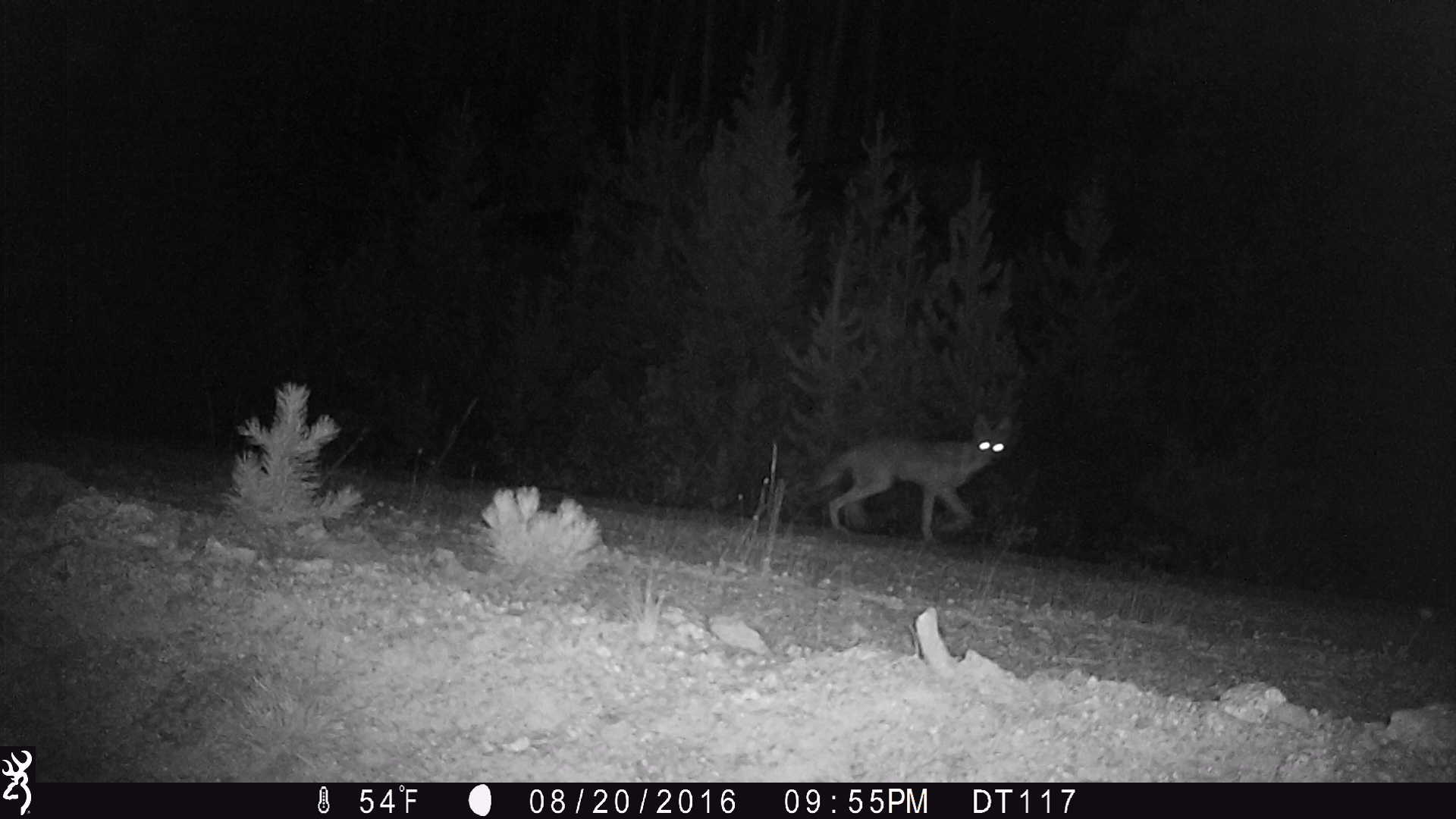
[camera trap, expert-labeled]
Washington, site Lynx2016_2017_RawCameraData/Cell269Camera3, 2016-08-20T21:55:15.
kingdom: Animalia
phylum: Chordata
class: Mammalia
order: Carnivora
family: Canidae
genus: Canis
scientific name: Canis latrans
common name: coyote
Canis latrans (coyote). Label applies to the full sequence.